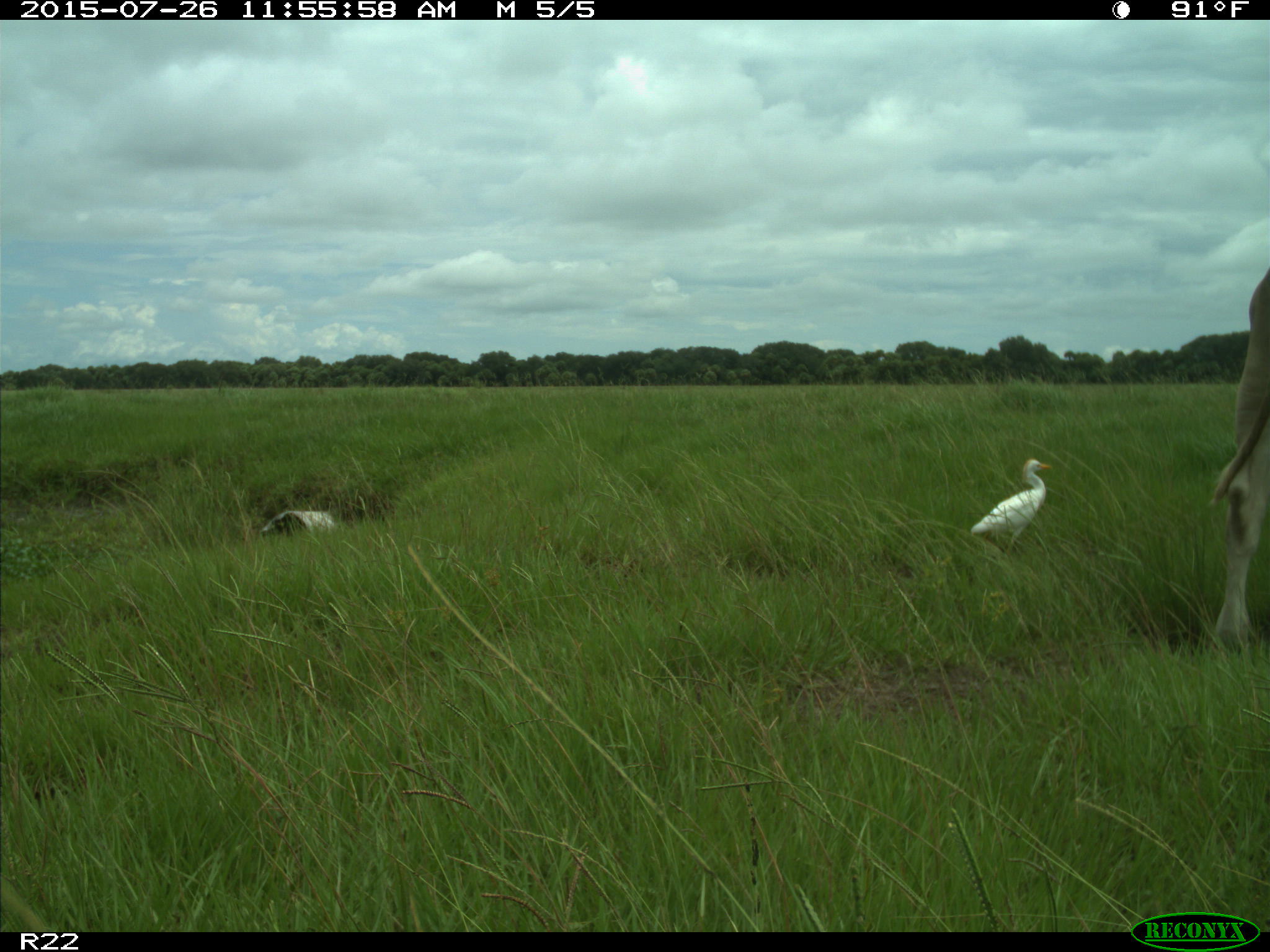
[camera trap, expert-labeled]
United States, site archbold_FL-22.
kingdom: Animalia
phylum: Chordata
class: Mammalia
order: Artiodactyla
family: Bovidae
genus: Bos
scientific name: Bos taurus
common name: domestic cow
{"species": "Bos taurus (domestic cow)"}